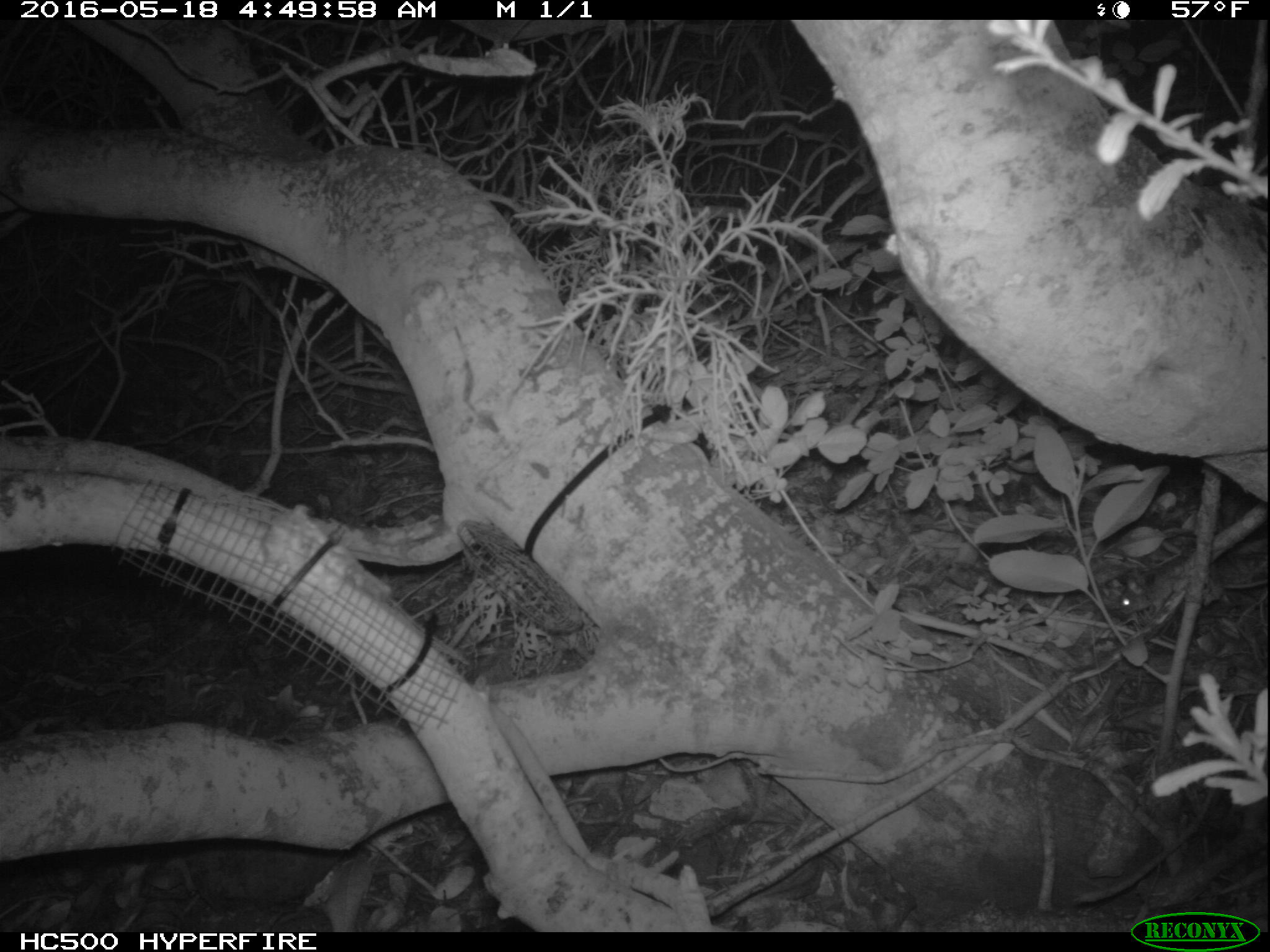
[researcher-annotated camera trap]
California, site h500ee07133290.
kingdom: Animalia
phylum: Chordata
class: Mammalia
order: Rodentia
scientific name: Rodentia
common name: rodent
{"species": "rodent (Rodentia)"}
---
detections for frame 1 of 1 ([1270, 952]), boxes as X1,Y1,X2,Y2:
rodent: 1119,557,1189,615